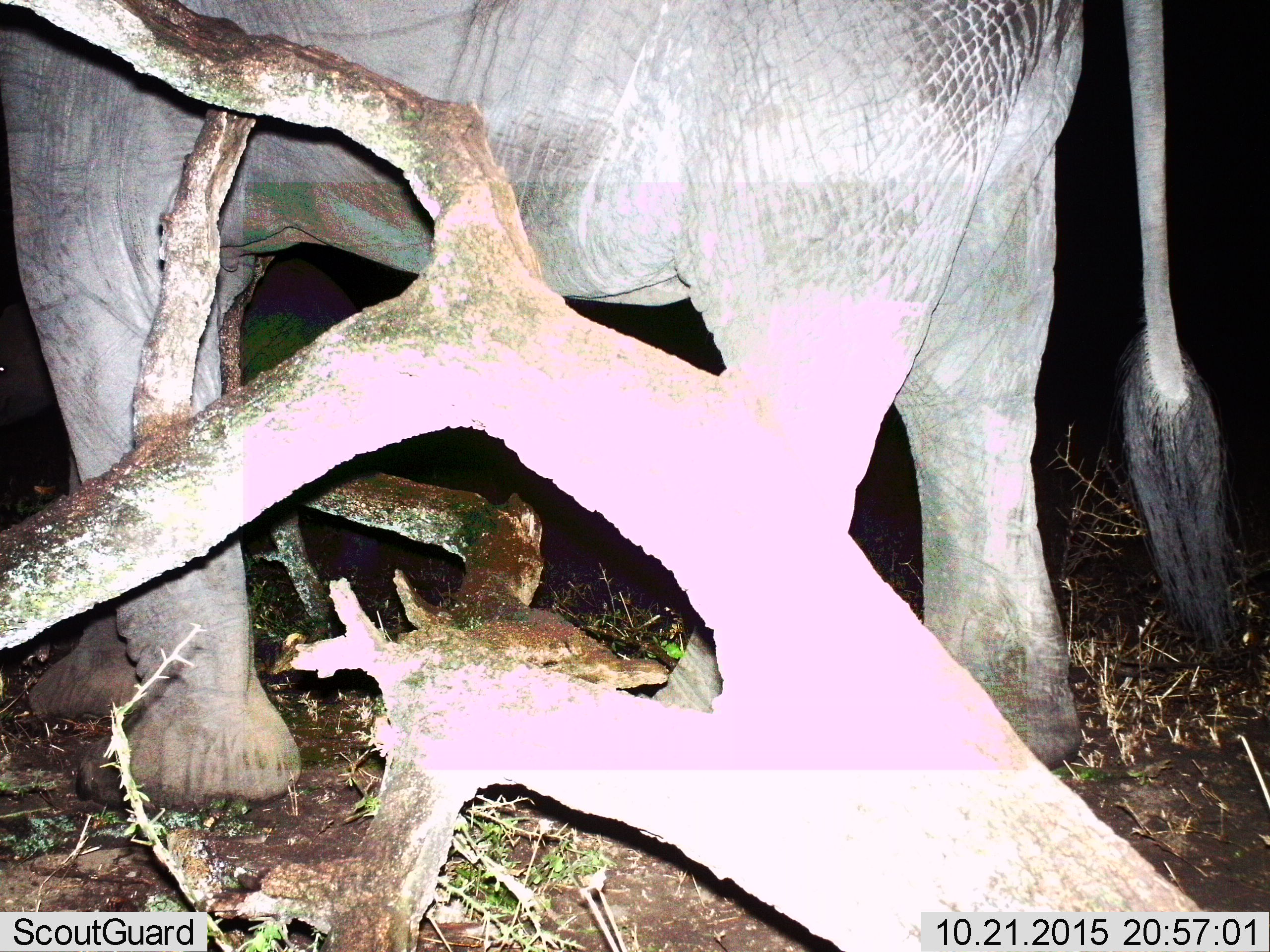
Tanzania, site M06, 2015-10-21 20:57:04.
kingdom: Animalia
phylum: Chordata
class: Mammalia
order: Proboscidea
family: Elephantidae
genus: Loxodonta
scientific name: Loxodonta africana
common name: african bush elephant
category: elephant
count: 1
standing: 60%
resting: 0%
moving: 40%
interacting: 0%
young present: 0%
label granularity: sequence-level